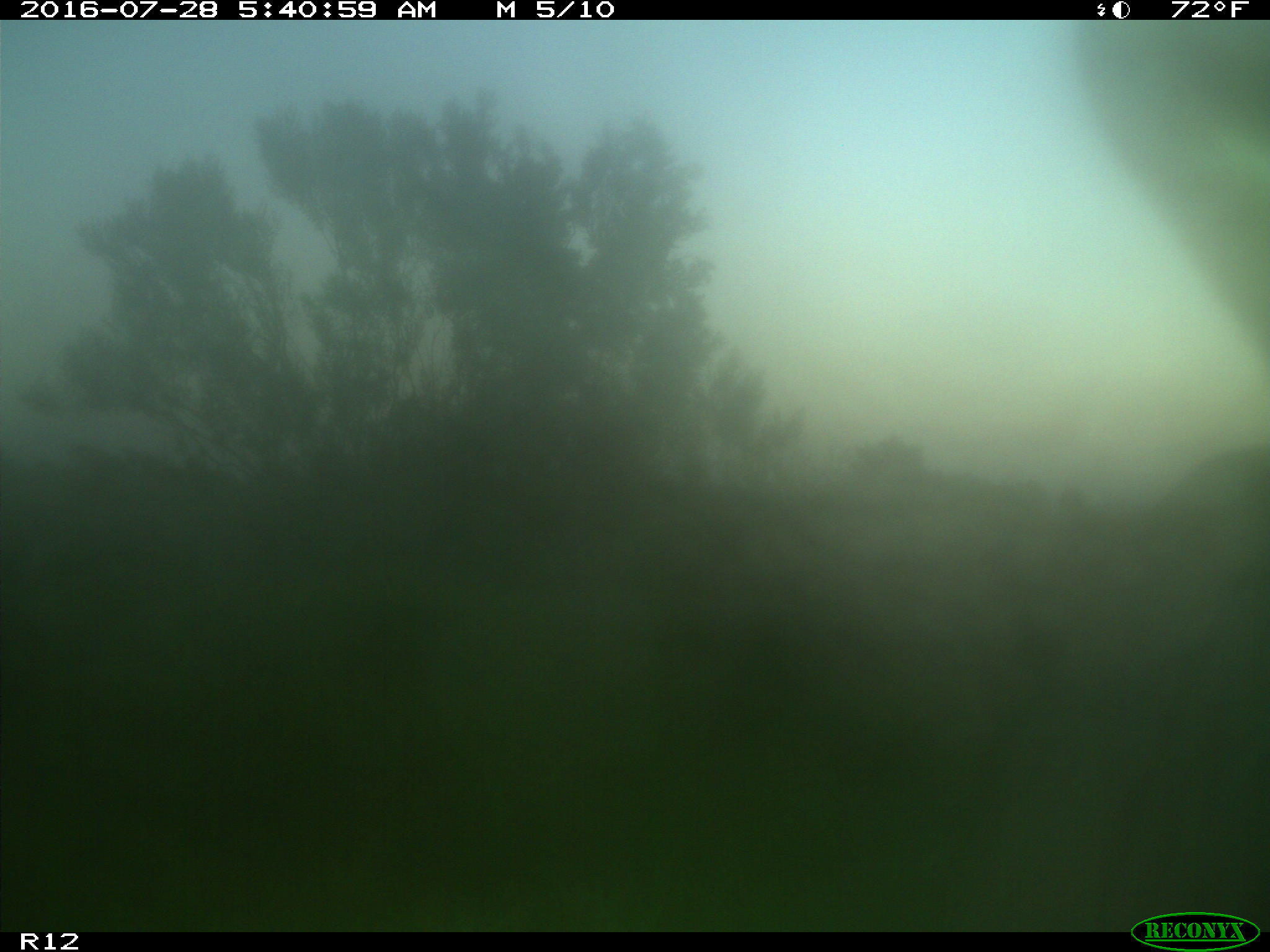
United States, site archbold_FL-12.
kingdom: Animalia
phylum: Chordata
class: Mammalia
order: Artiodactyla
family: Bovidae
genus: Bos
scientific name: Bos taurus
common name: domestic cow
Bos taurus (domestic cow).